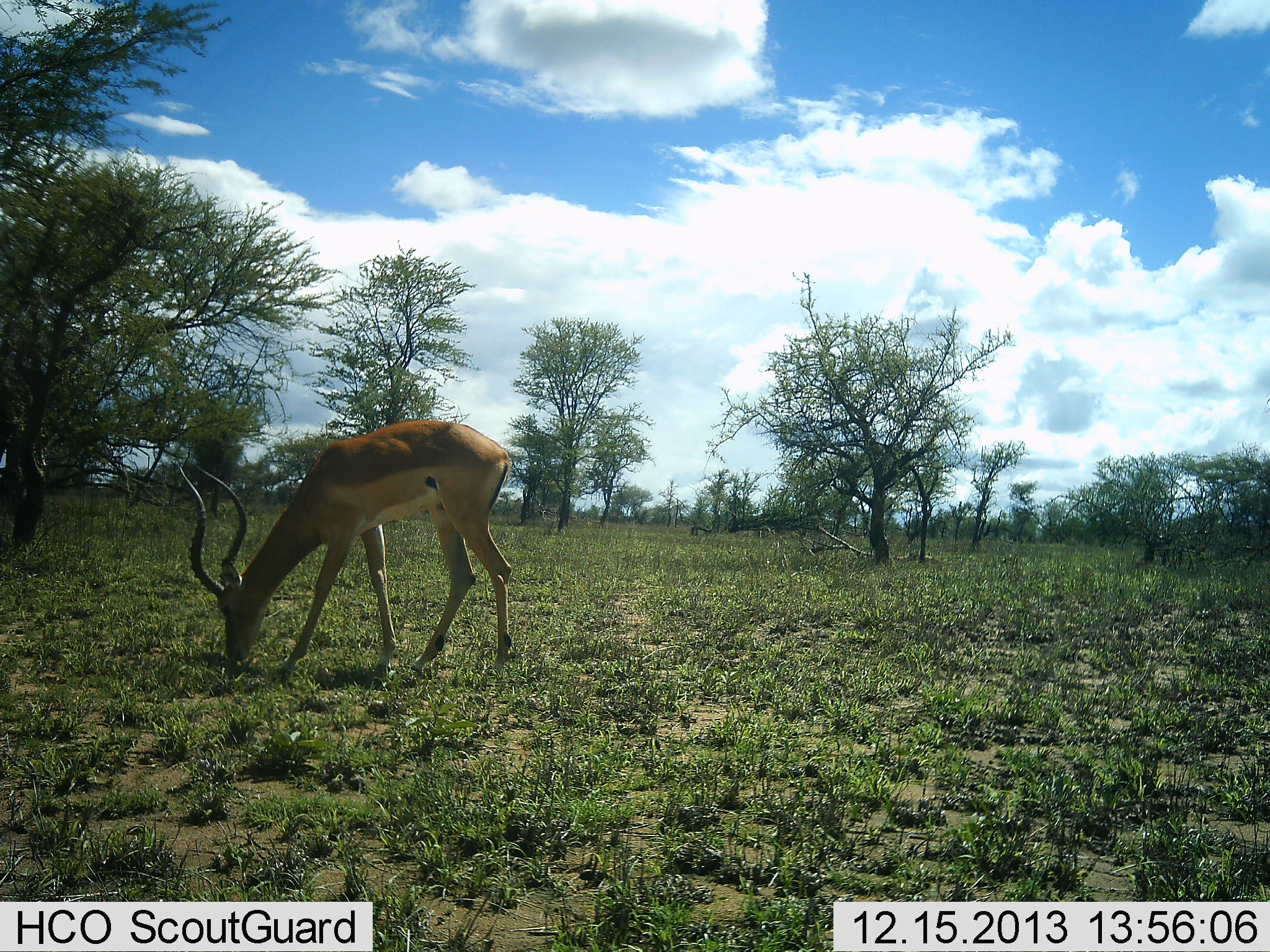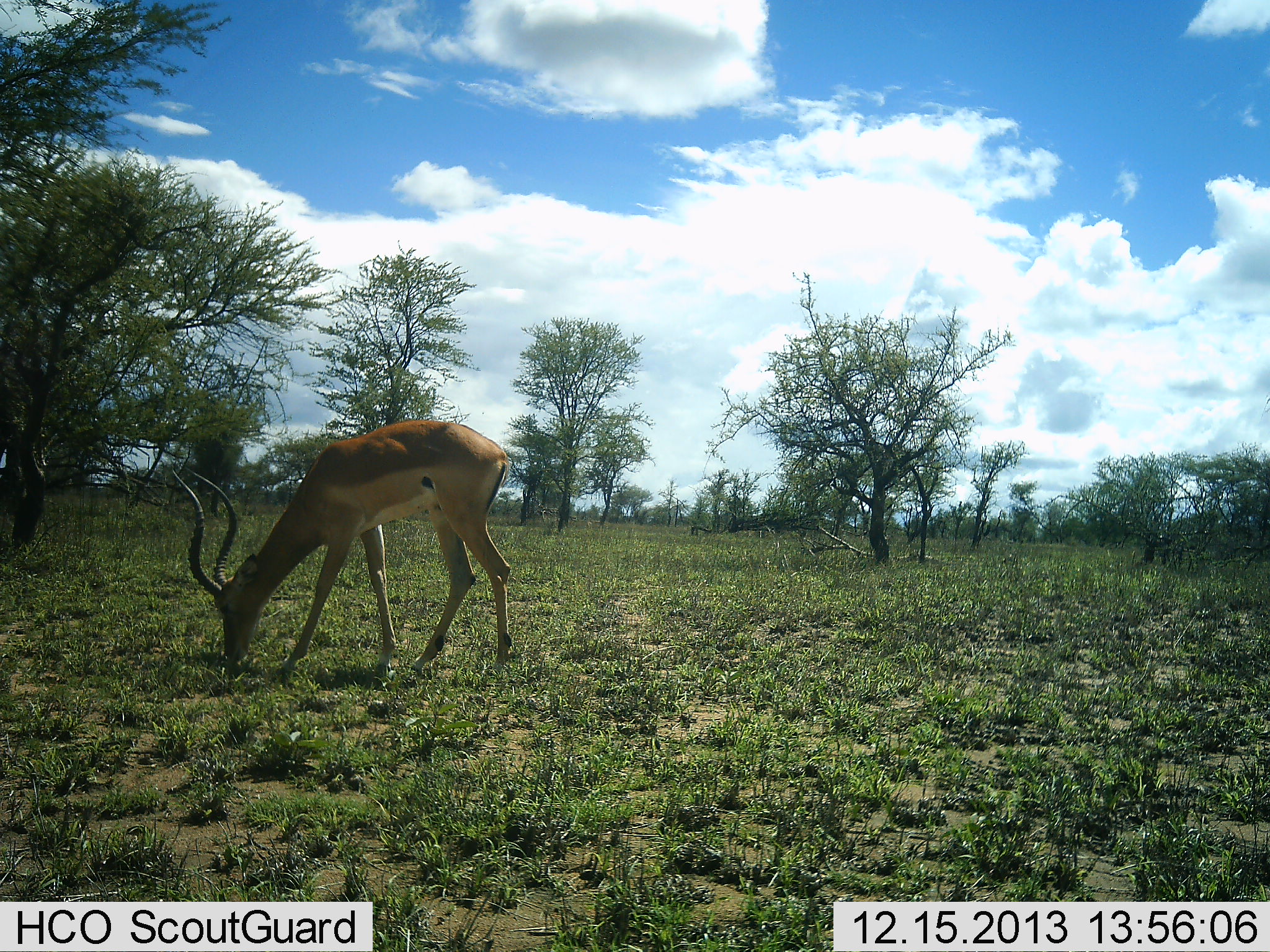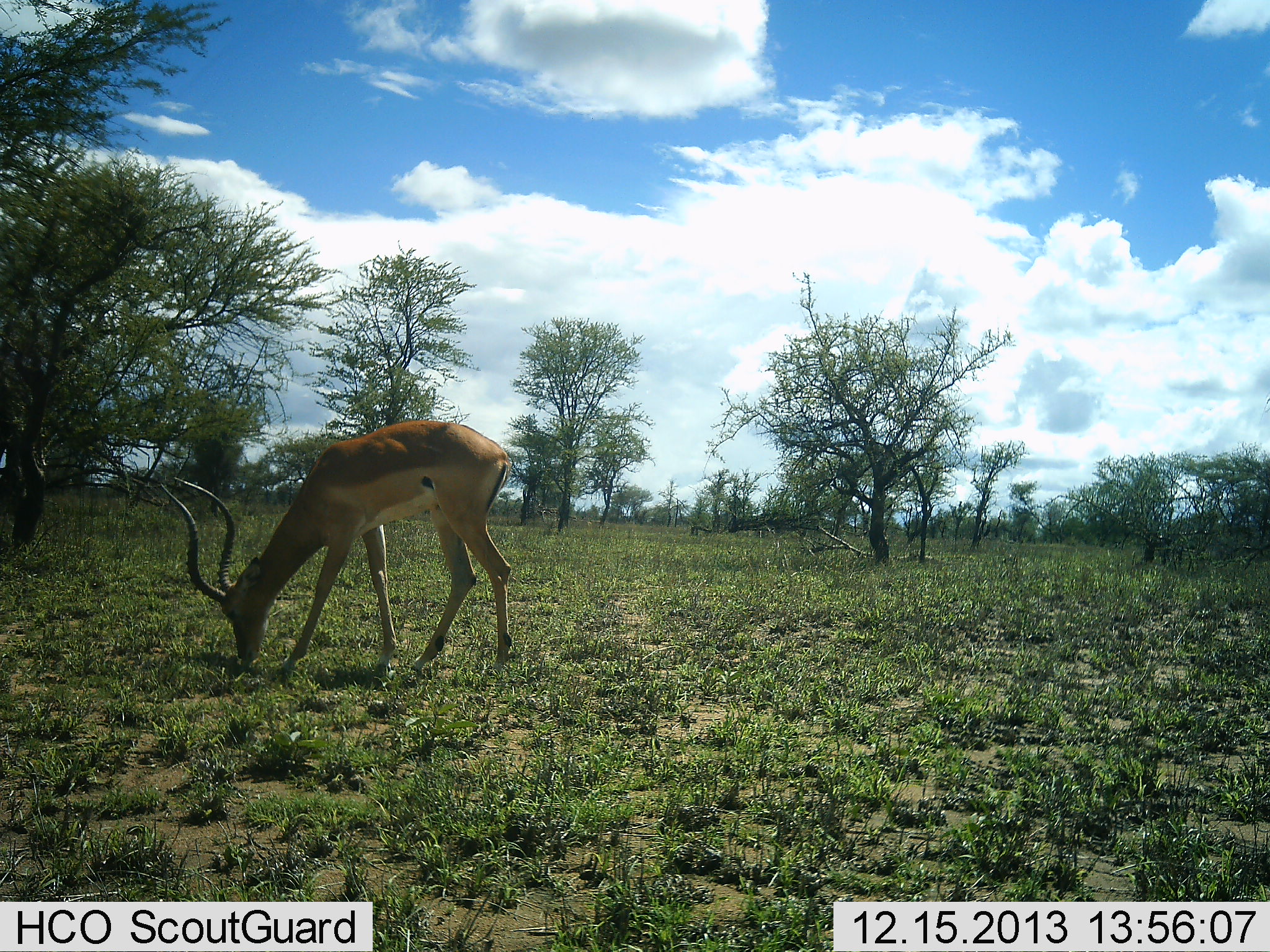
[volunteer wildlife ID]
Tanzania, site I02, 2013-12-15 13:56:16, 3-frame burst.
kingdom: Animalia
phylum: Chordata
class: Mammalia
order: Artiodactyla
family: Bovidae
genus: Aepyceros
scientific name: Aepyceros melampus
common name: impala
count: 1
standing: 0%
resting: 0%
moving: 0%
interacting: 0%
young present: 0%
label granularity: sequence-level